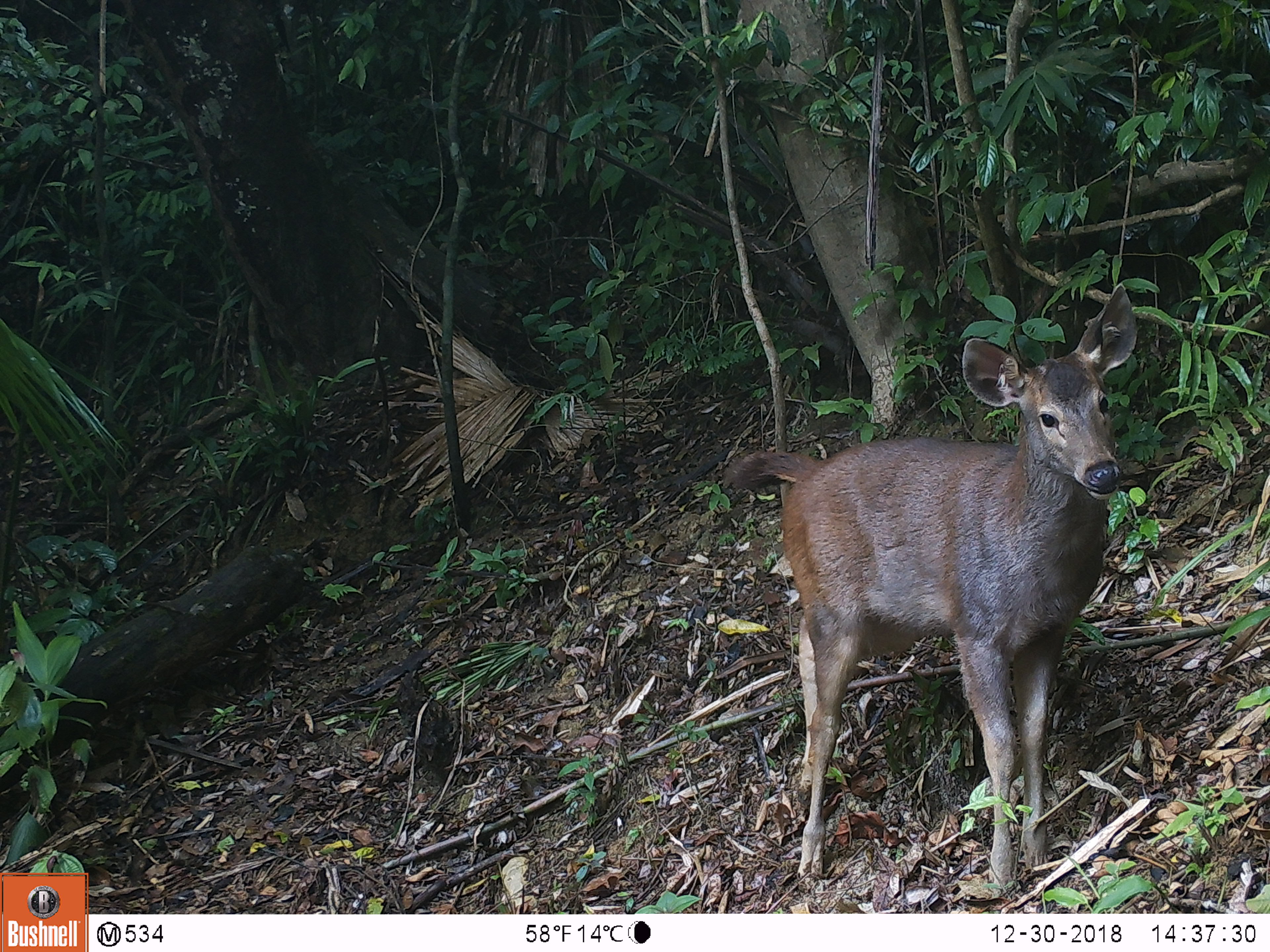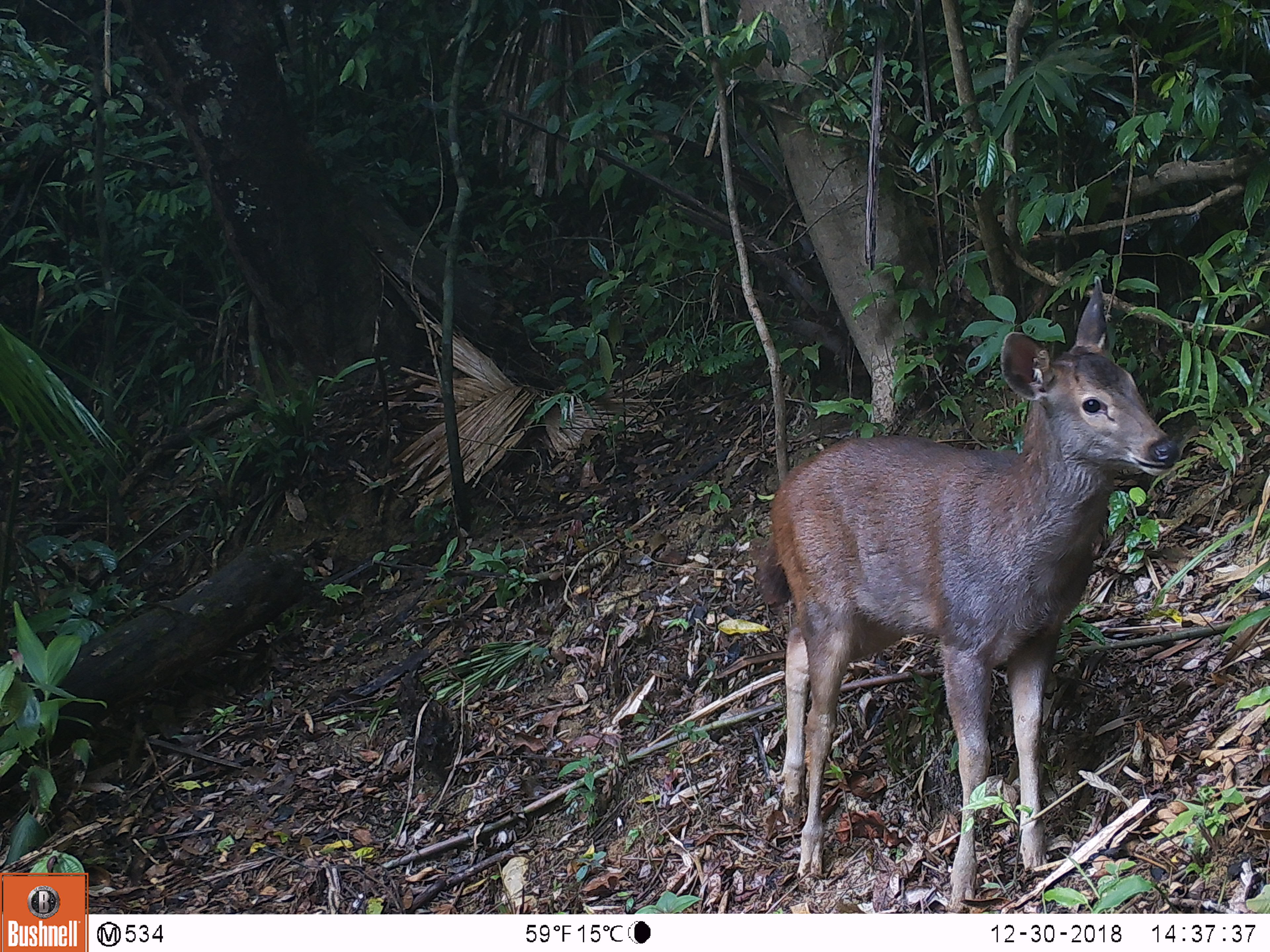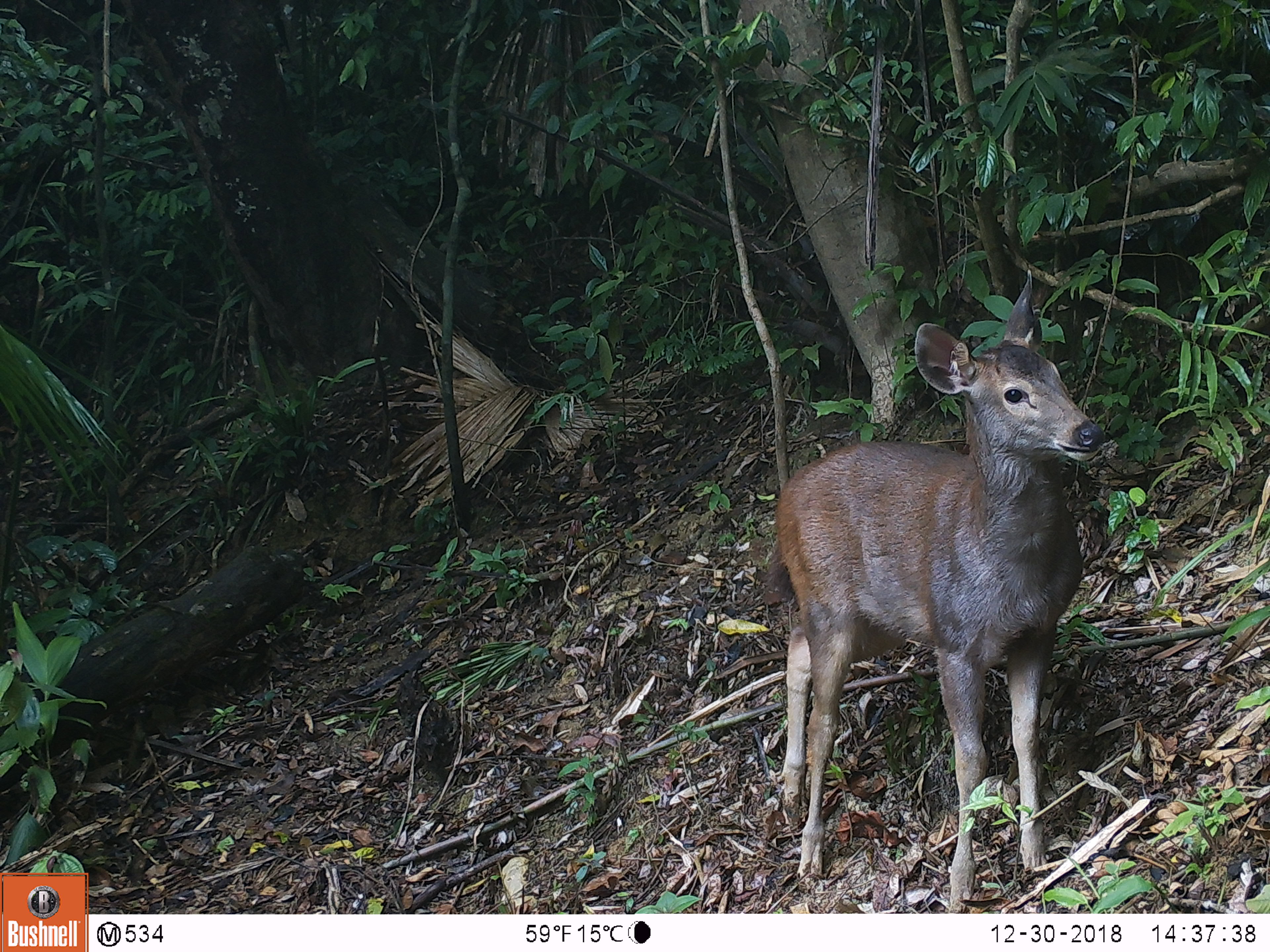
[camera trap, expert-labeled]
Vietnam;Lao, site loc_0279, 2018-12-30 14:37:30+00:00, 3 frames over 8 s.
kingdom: Animalia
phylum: Chordata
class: Mammalia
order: Artiodactyla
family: Cervidae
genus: Rusa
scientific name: Rusa unicolor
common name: sambar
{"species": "sambar (Rusa unicolor)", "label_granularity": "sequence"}